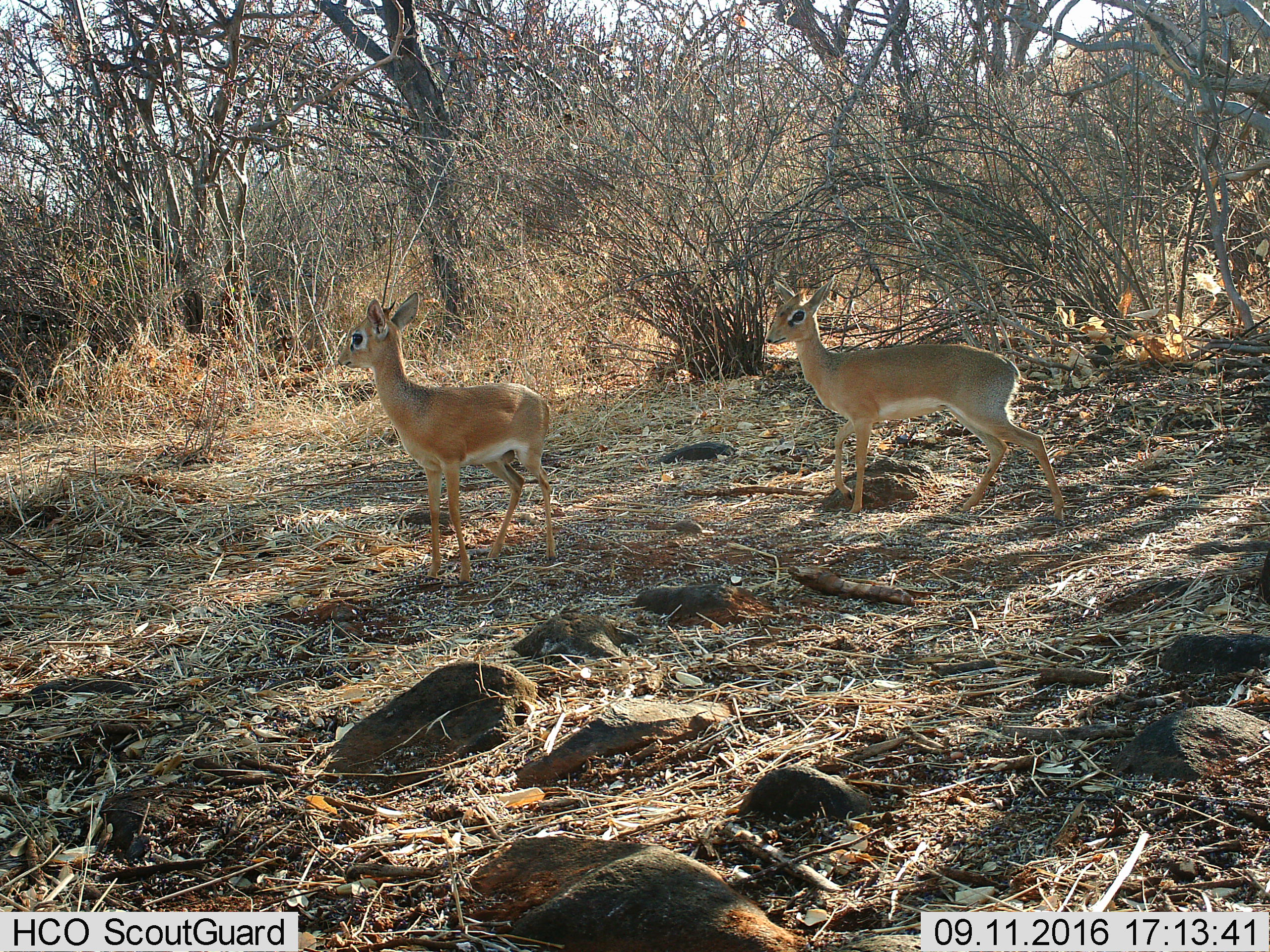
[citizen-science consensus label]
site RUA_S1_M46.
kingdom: Animalia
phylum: Chordata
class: Mammalia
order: Artiodactyla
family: Bovidae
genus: Madoqua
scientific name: Madoqua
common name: dik-dik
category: dikdik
Dikdik (dik-dik) (Madoqua), count 2. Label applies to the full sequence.